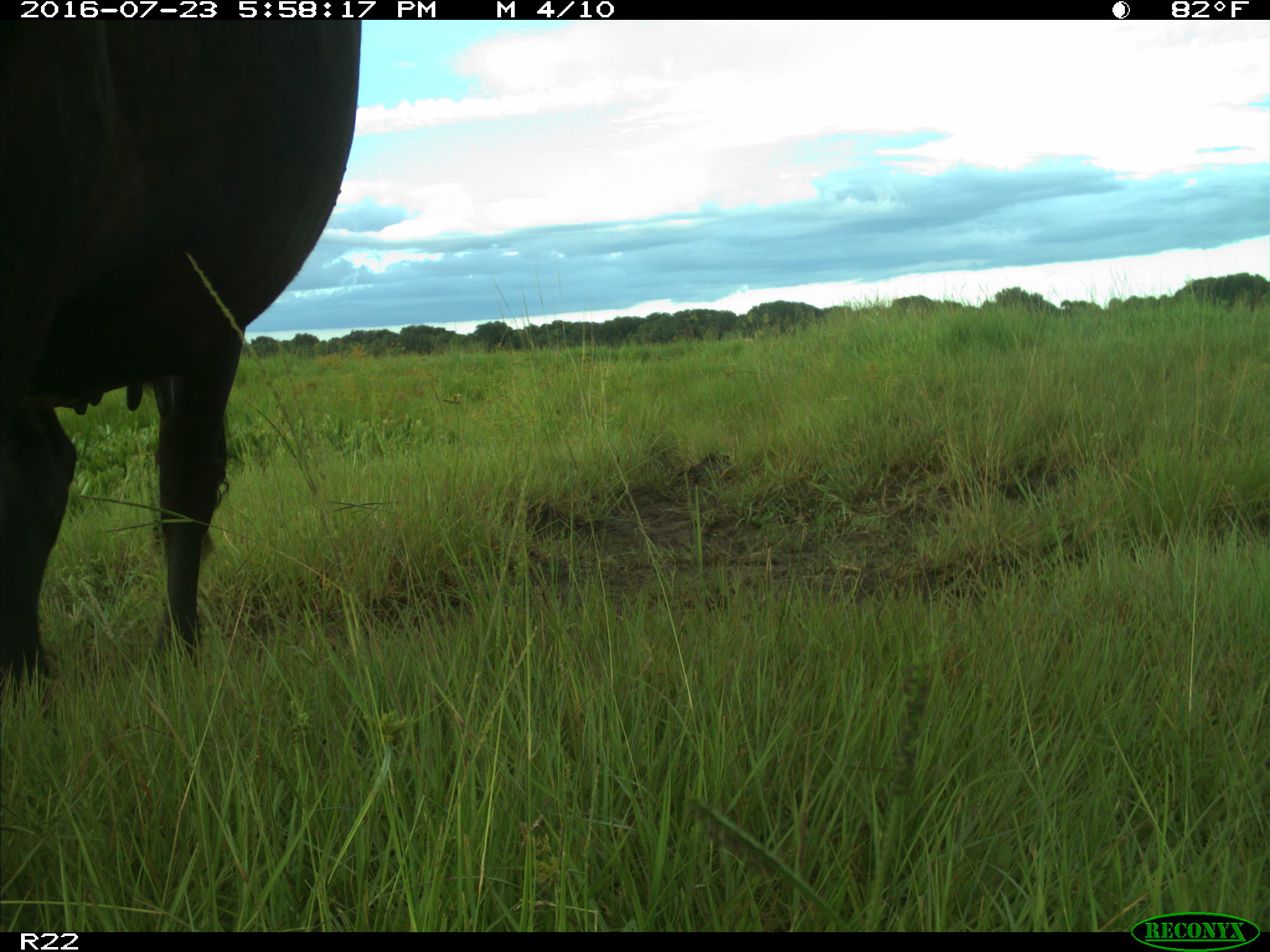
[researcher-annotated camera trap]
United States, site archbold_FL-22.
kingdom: Animalia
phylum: Chordata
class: Mammalia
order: Artiodactyla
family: Bovidae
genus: Bos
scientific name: Bos taurus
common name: domestic cow